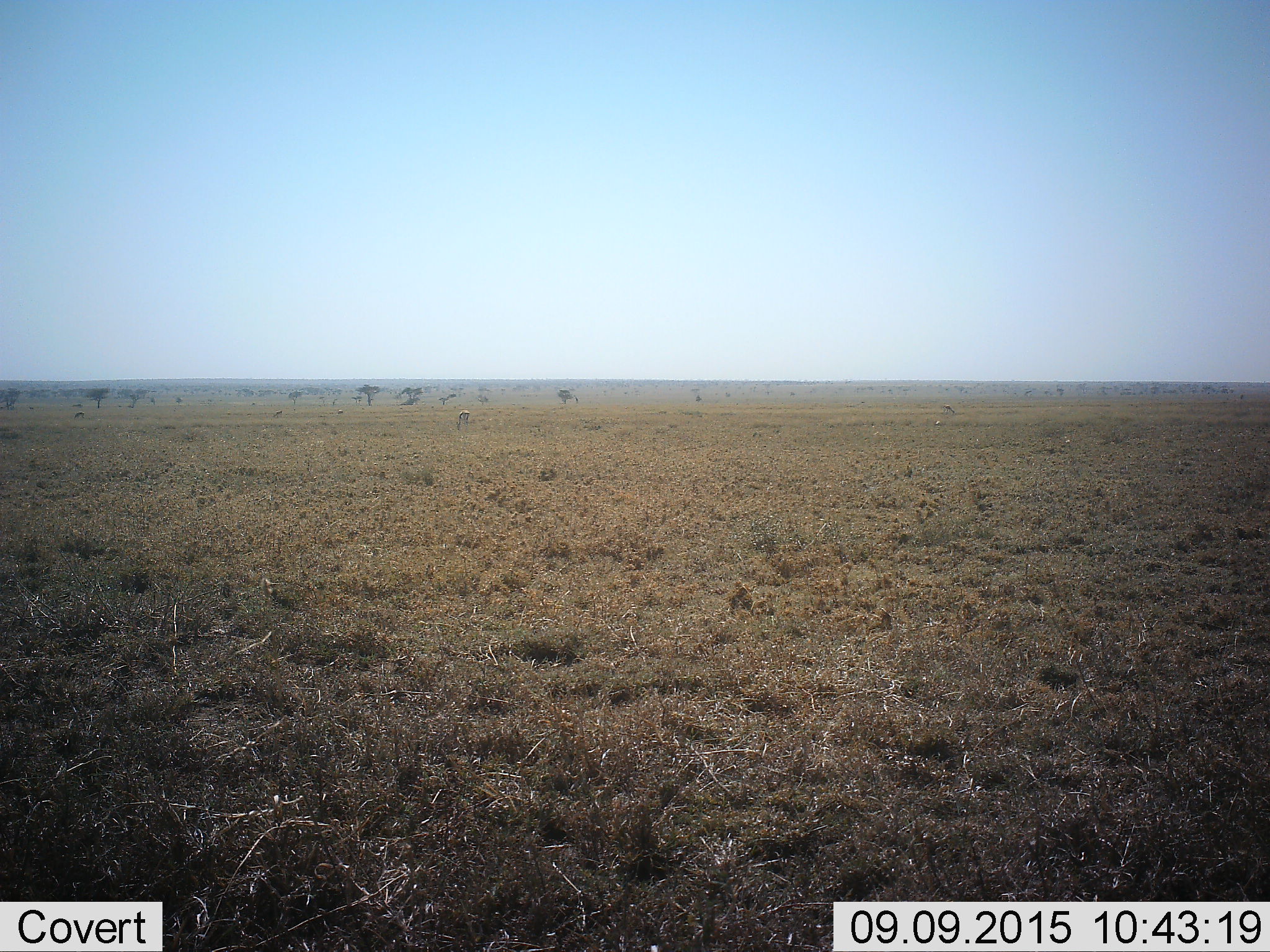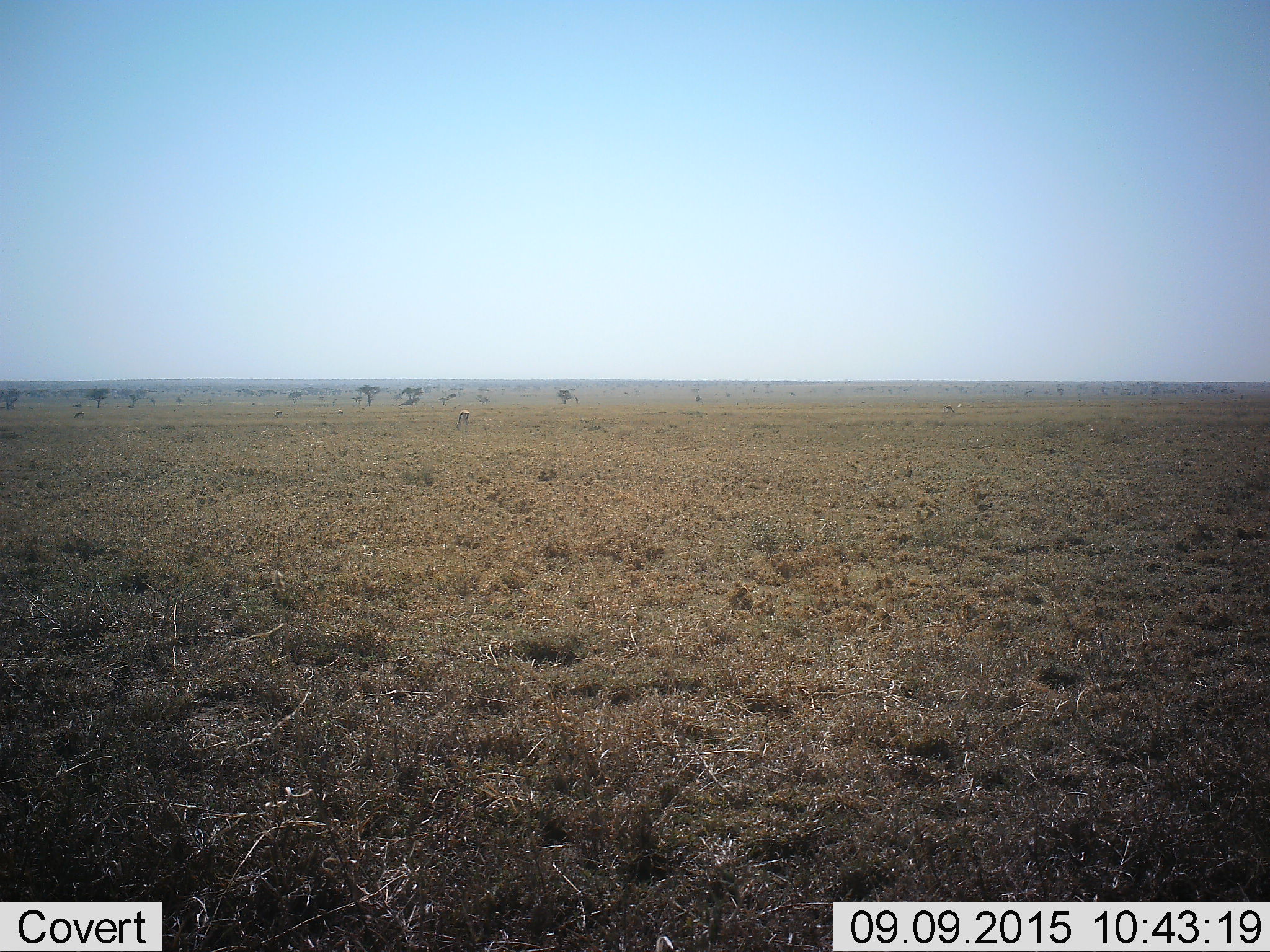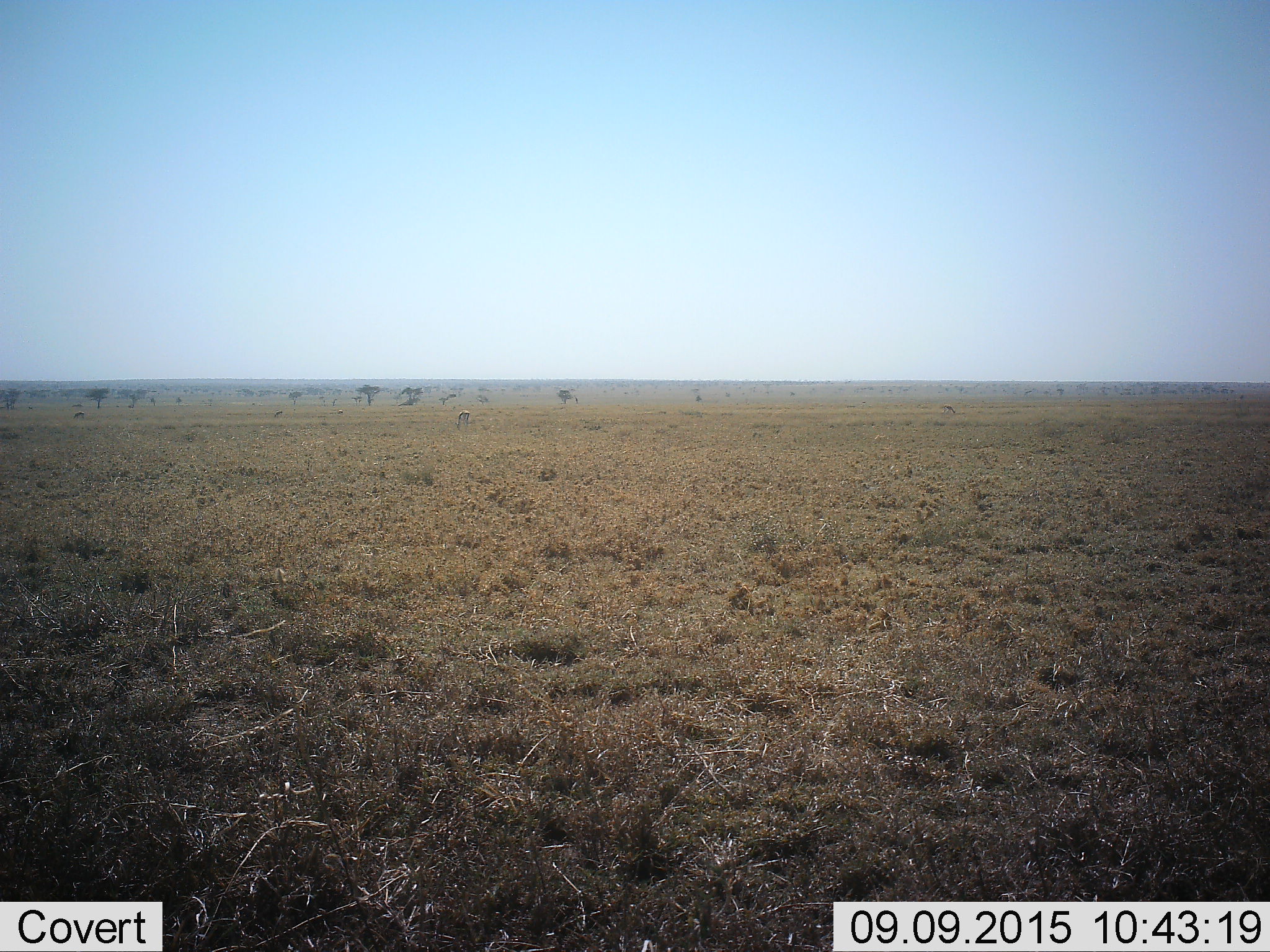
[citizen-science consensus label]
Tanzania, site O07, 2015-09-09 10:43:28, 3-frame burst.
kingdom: Animalia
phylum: Chordata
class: Mammalia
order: Artiodactyla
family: Bovidae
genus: Eudorcas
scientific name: Eudorcas thomsonii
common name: thomson's gazelle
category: gazellethomsons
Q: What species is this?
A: Gazellethomsons (thomson's gazelle) (Eudorcas thomsonii).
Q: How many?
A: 5.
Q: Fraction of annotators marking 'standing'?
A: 40%.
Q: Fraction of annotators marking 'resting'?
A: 0%.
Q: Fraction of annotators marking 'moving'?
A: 20%.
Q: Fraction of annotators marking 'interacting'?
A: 0%.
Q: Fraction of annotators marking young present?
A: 0%.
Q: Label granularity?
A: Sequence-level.